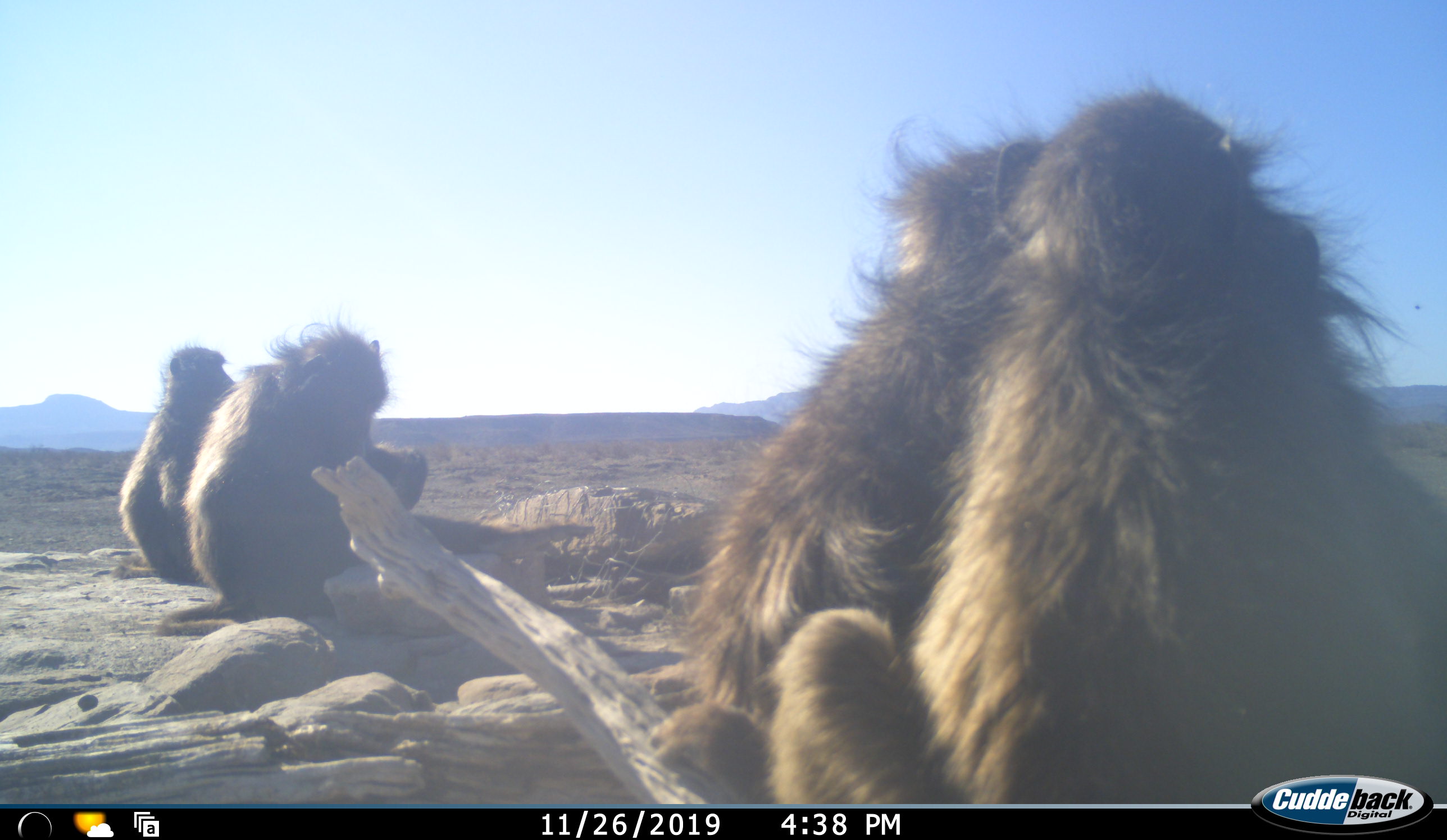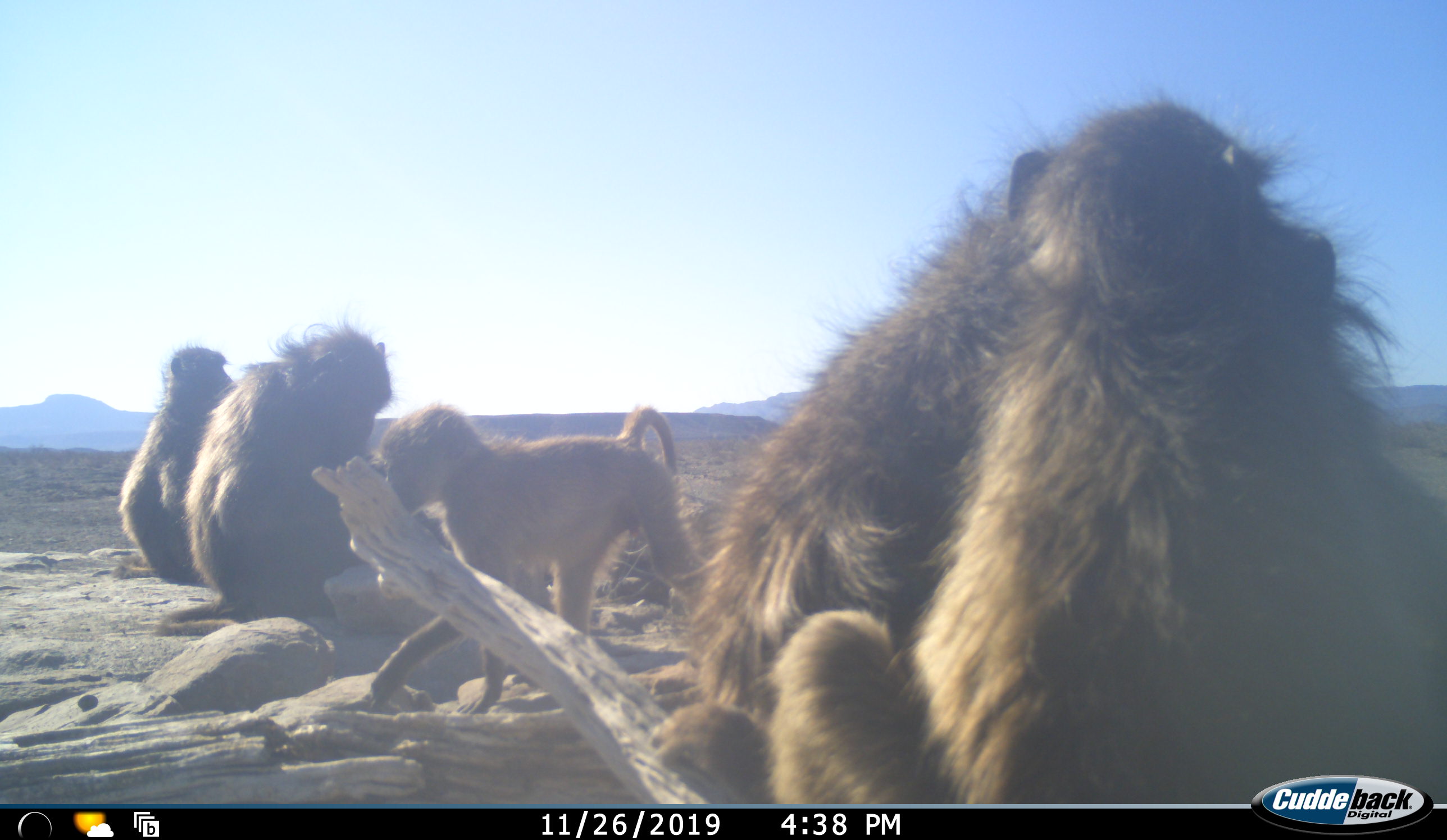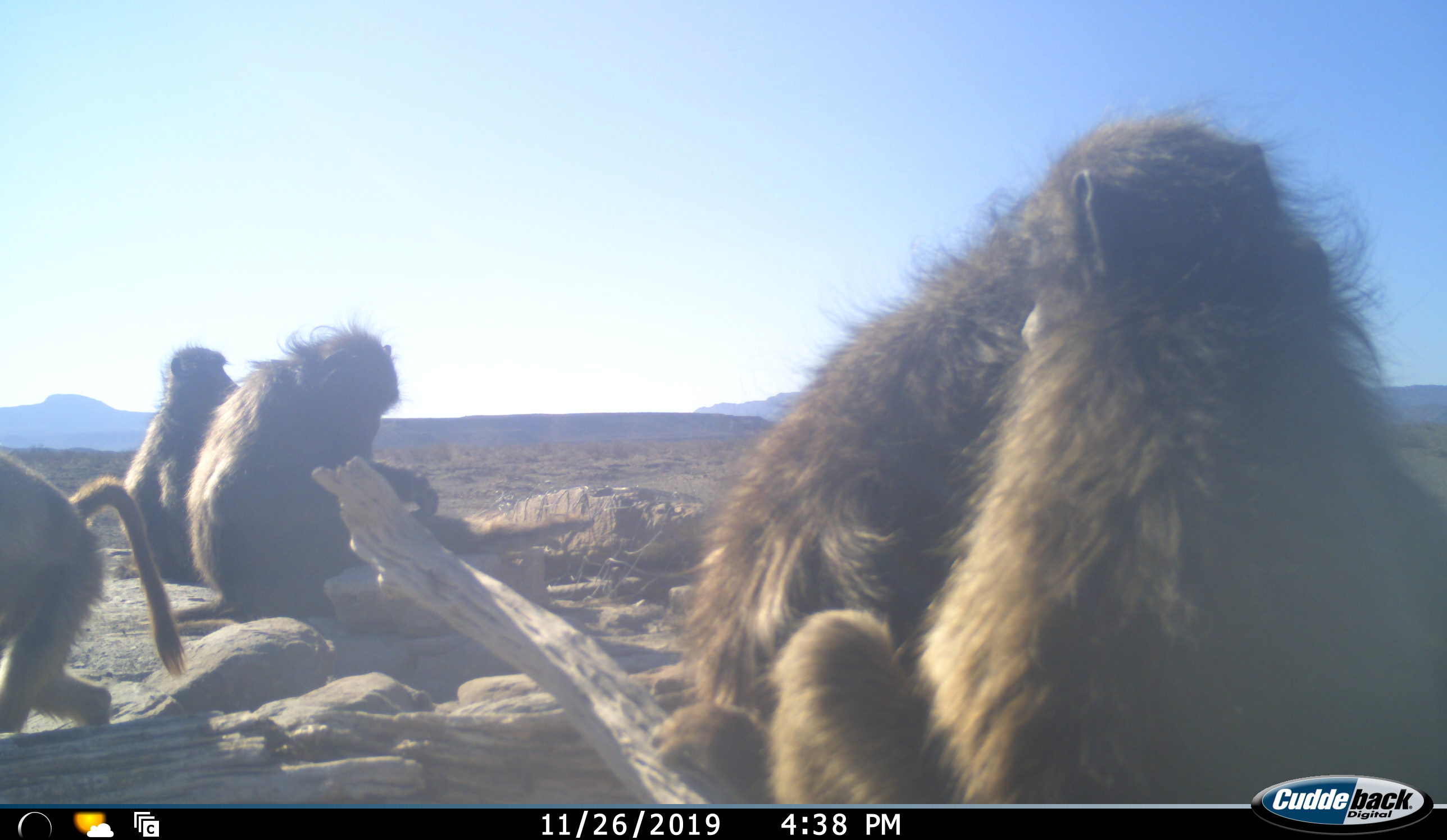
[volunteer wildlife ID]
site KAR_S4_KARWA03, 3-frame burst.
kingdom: Animalia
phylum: Chordata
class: Mammalia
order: Primates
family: Cercopithecidae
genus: Papio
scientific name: Papio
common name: baboon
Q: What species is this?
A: Baboon (Papio).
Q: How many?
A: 5.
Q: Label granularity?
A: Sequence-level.